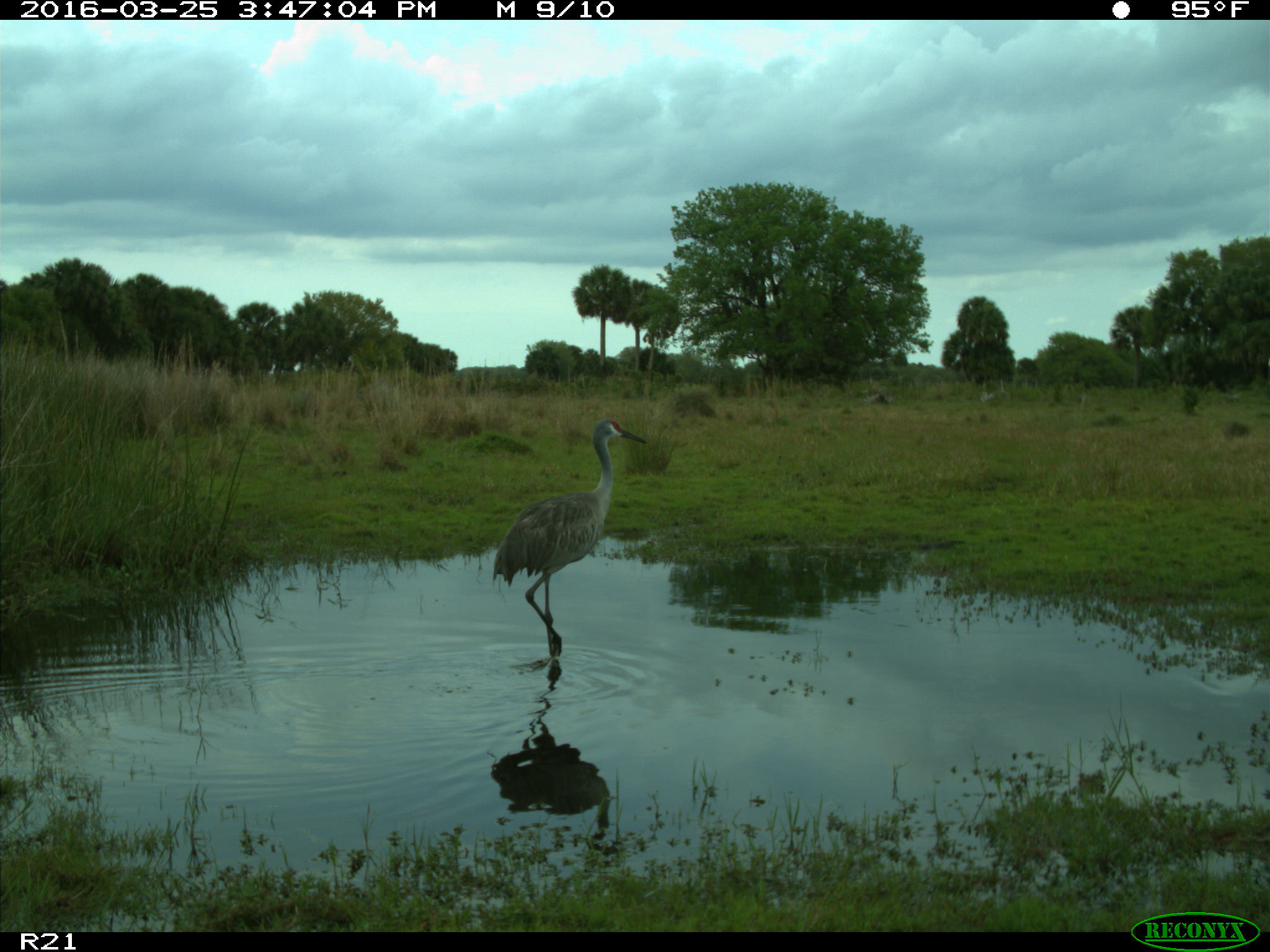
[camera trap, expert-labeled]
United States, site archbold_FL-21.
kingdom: Animalia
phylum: Chordata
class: Aves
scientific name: Aves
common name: birds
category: unidentified bird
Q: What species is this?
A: Unidentified bird (birds) (Aves).